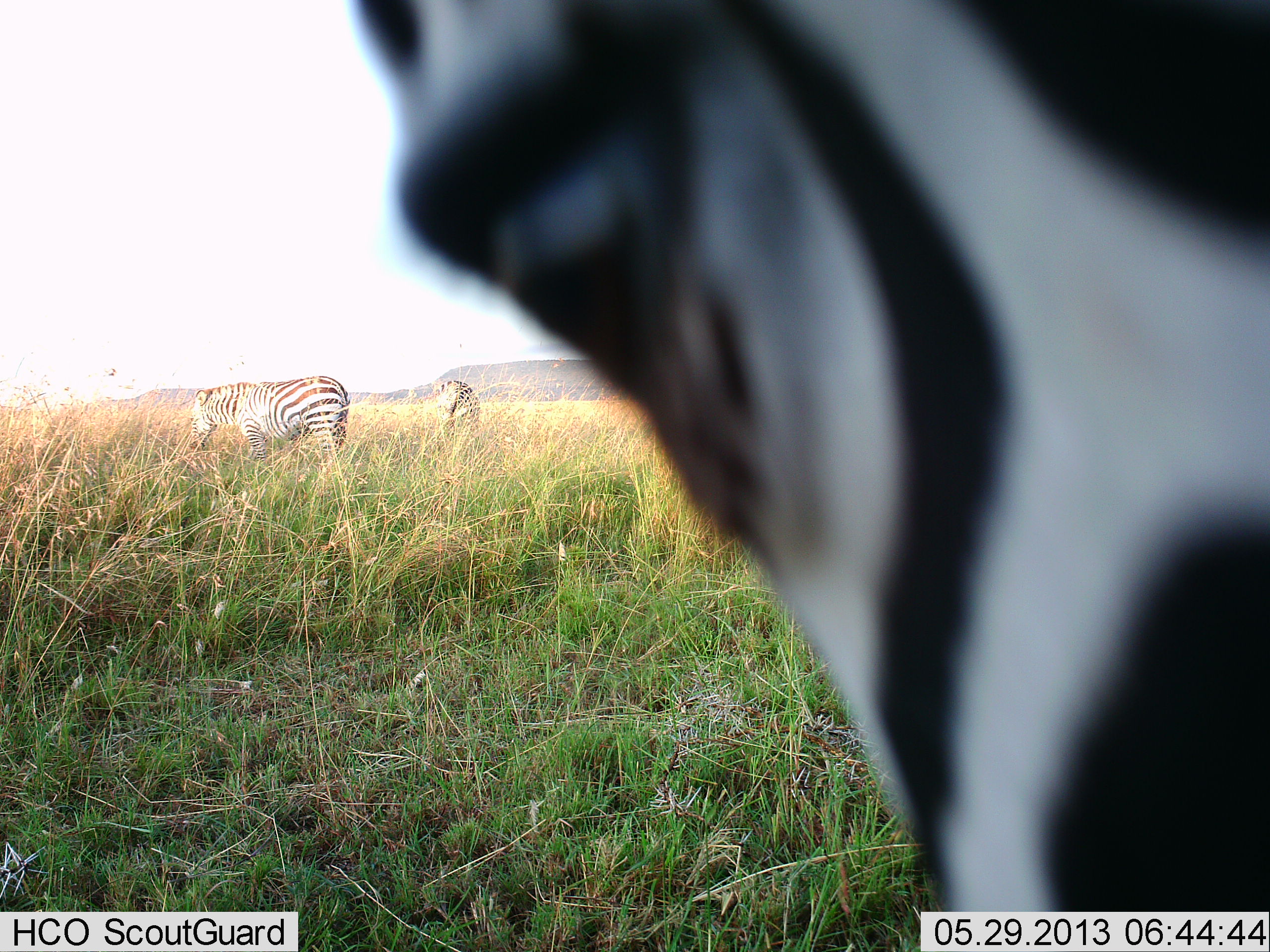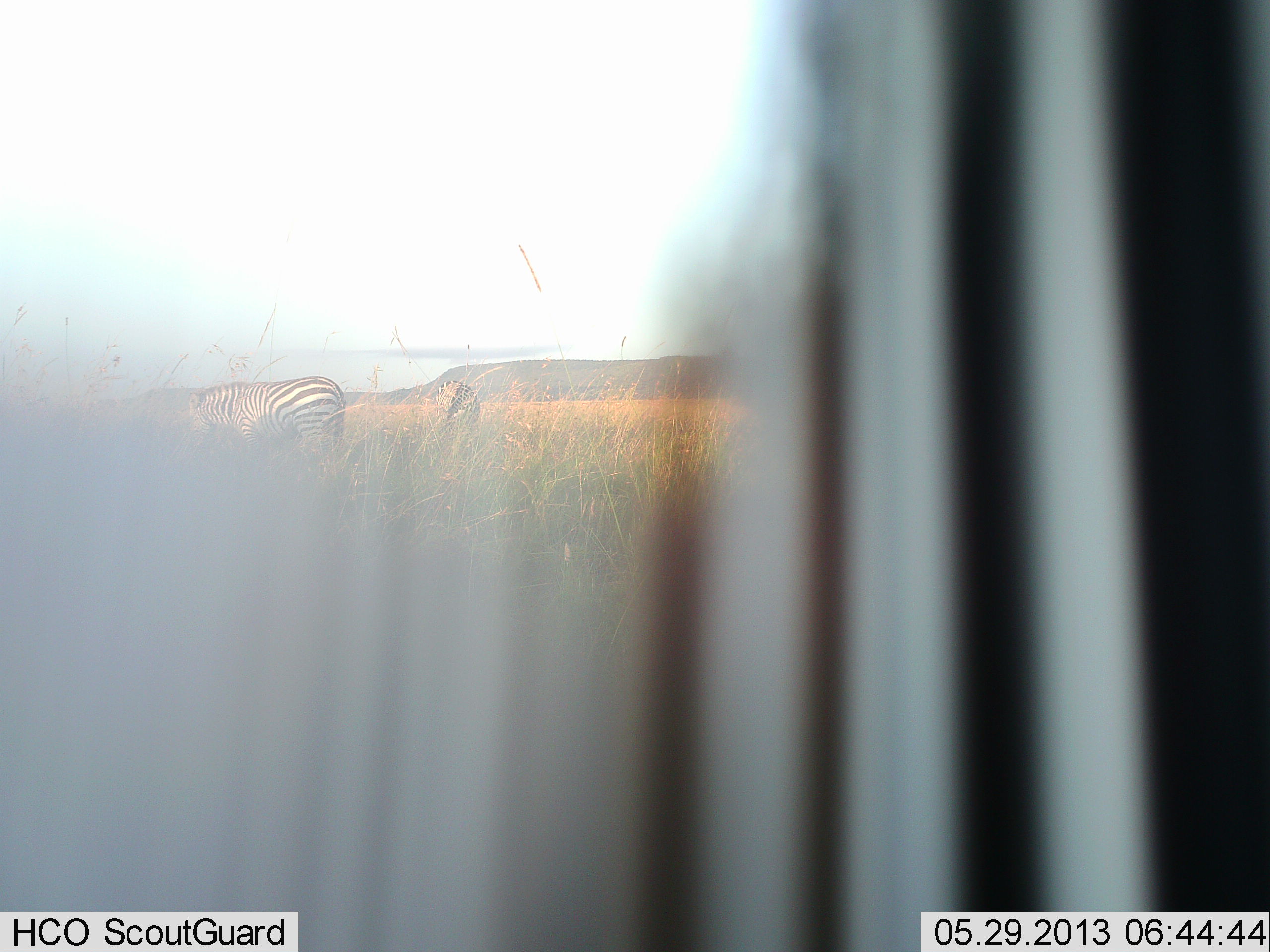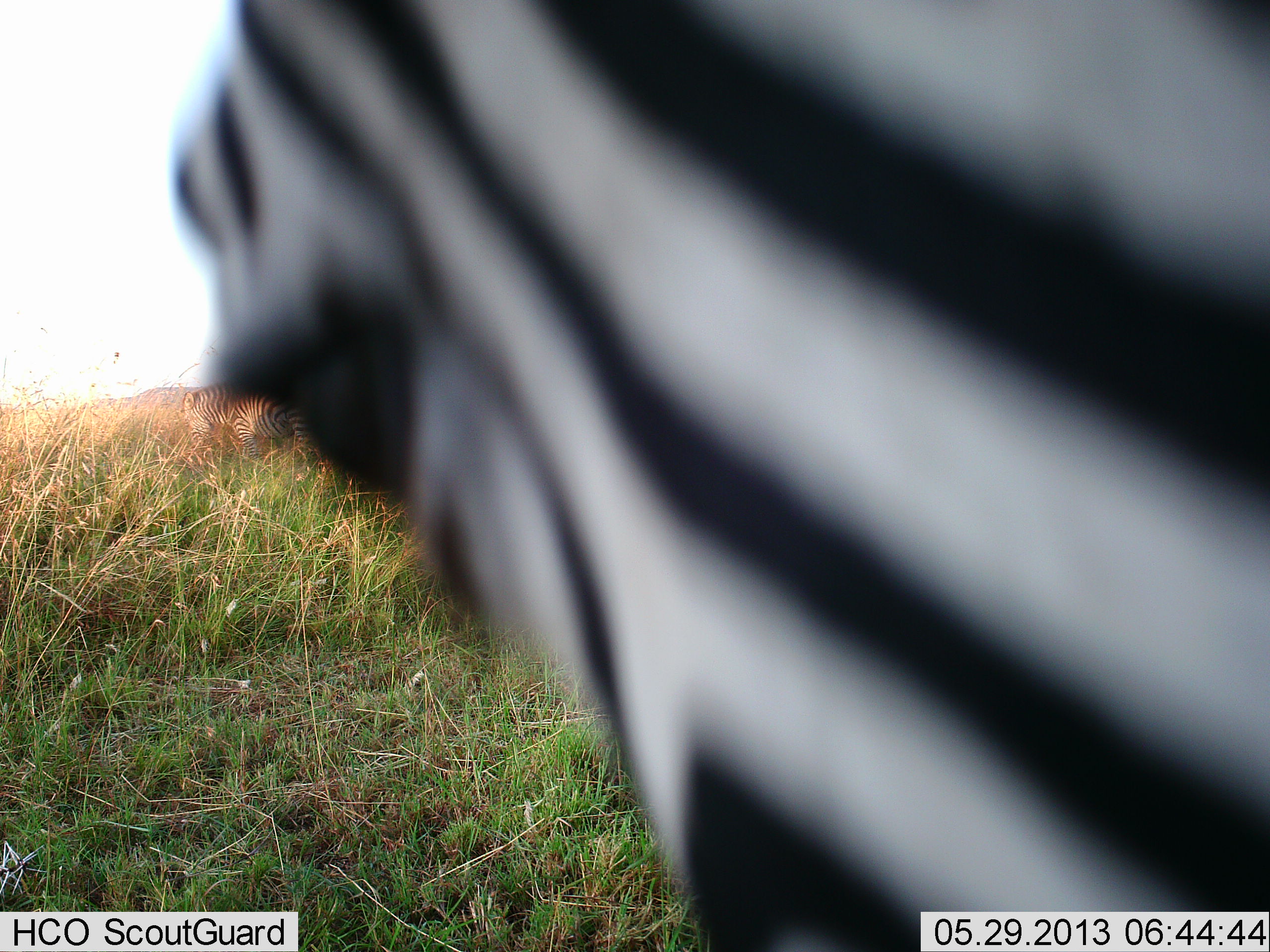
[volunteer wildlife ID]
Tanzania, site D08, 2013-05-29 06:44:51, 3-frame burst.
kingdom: Animalia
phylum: Chordata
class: Mammalia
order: Perissodactyla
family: Equidae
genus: Equus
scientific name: Equus quagga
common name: plains zebra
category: zebra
Zebra (plains zebra) (Equus quagga), count 3. Behavior (volunteer vote fractions): standing 70%, resting 0%, moving 10%, interacting 0%. Young present (vote fraction): 0%. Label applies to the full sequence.